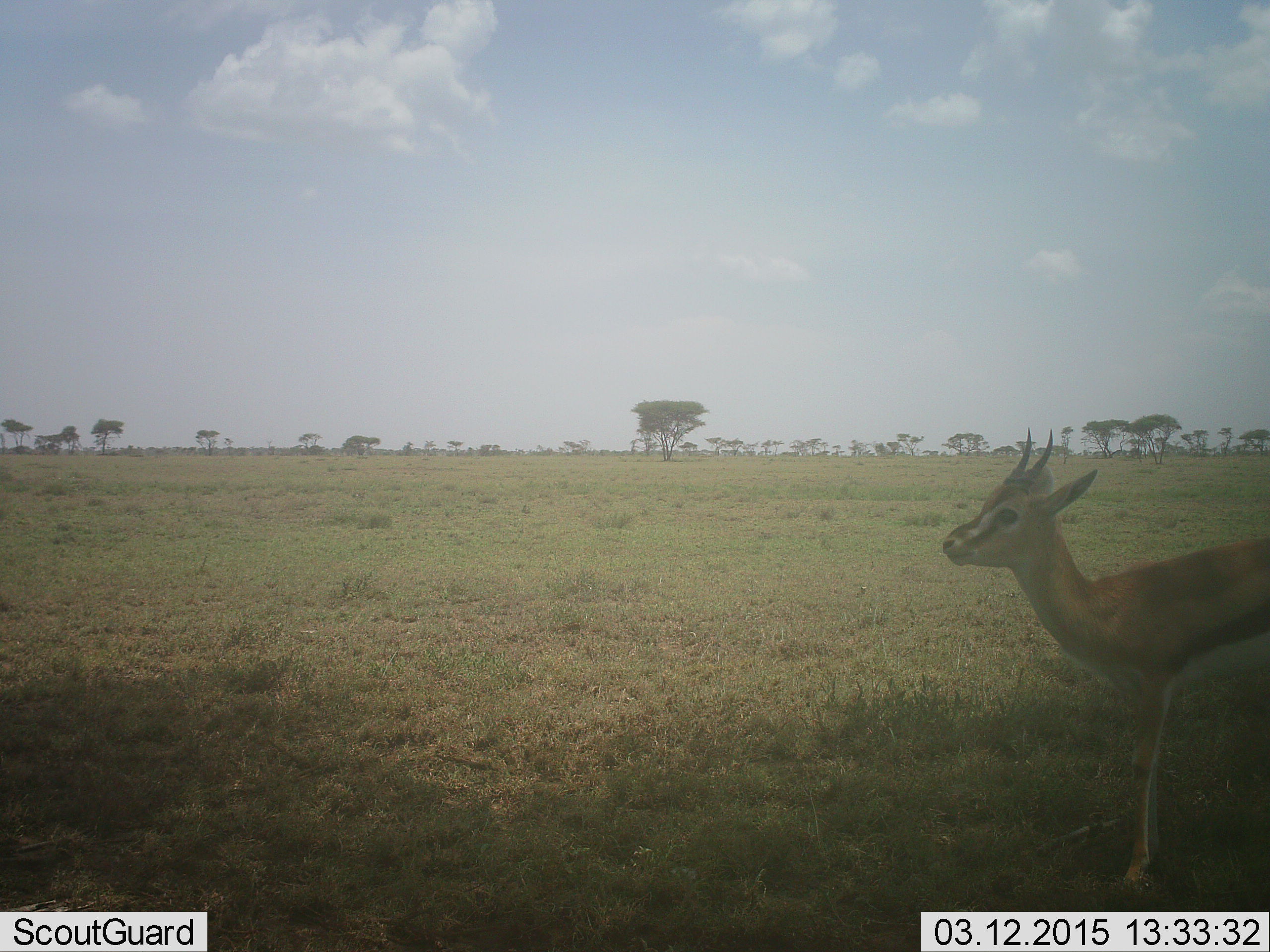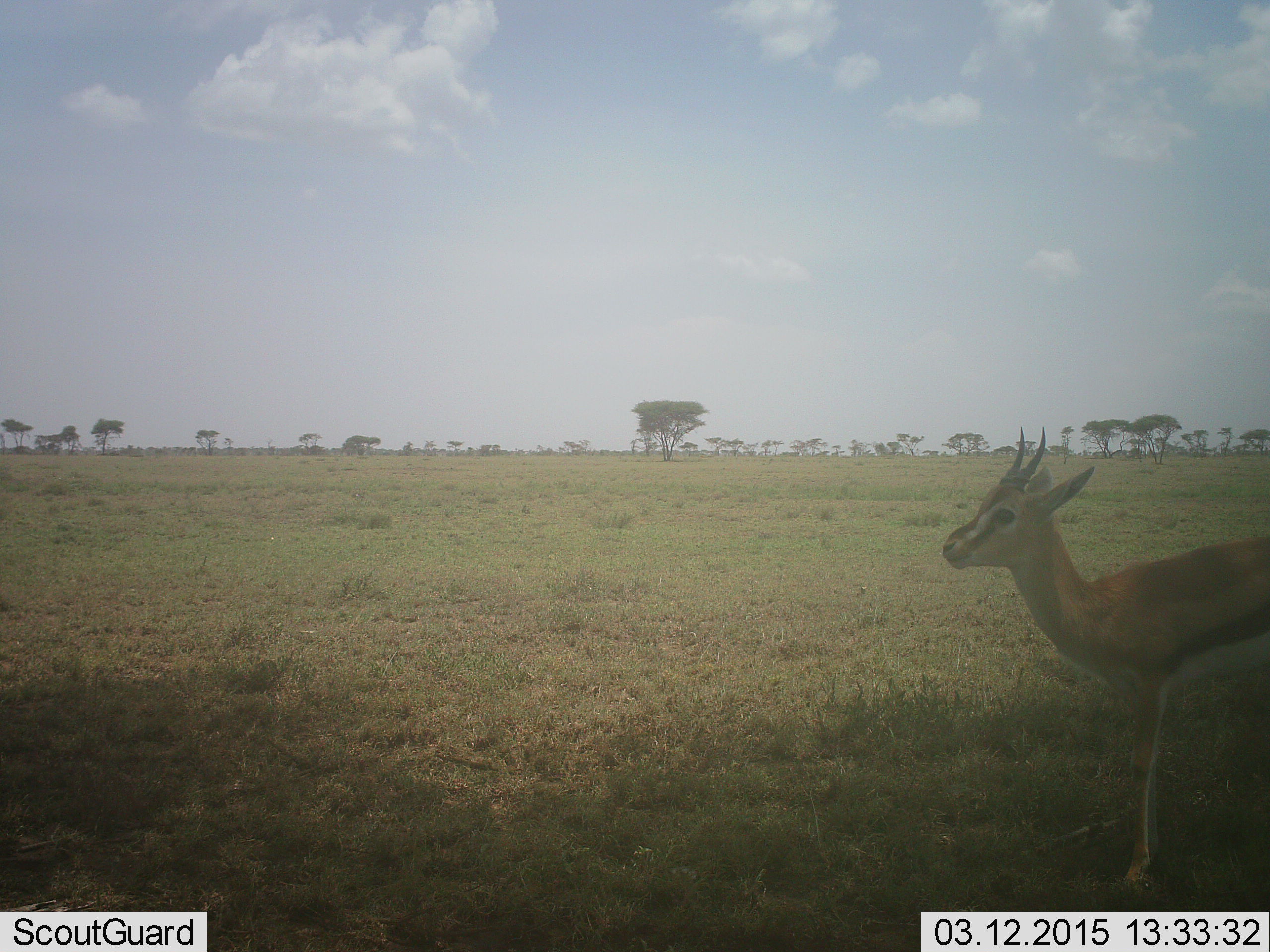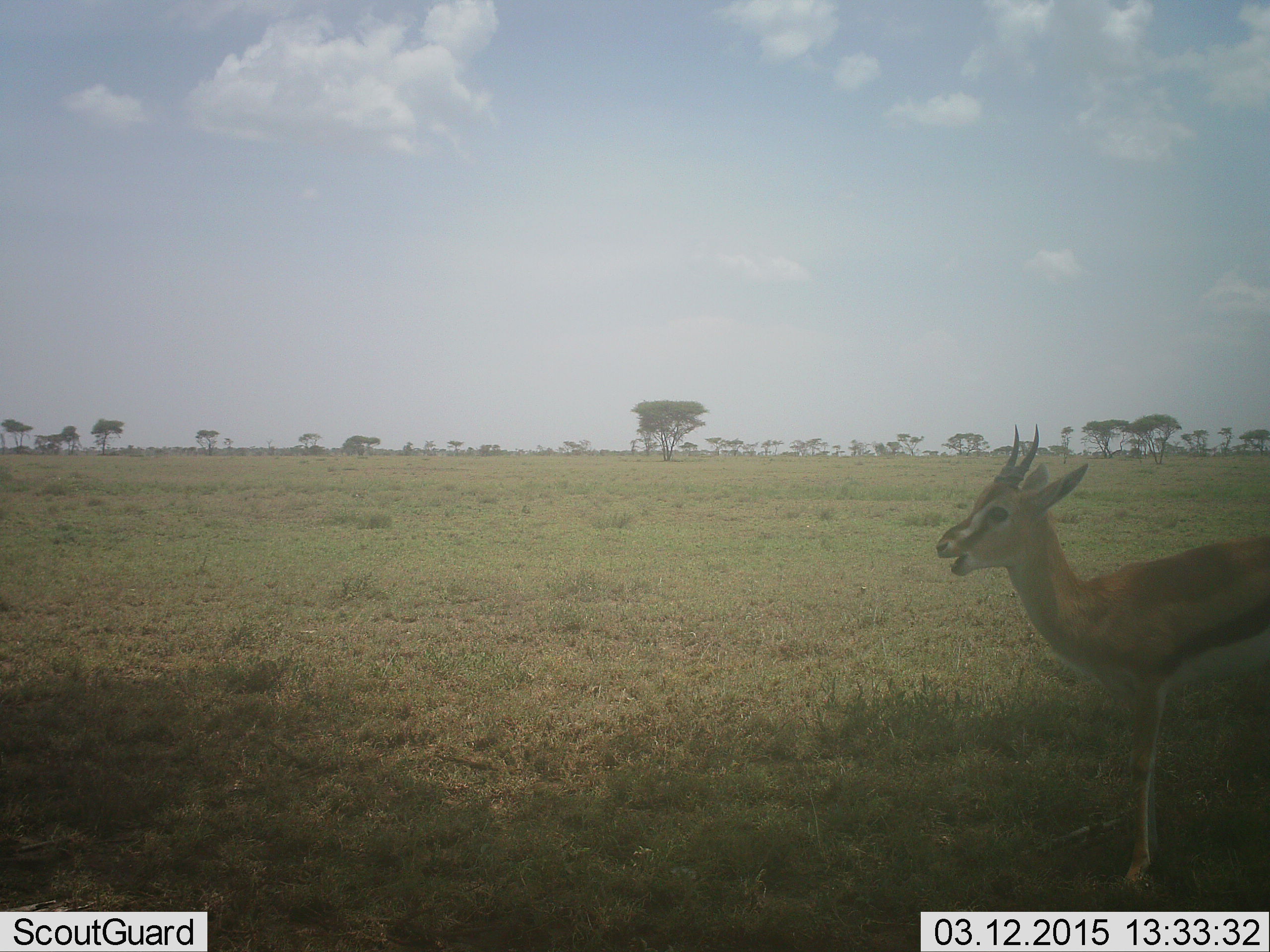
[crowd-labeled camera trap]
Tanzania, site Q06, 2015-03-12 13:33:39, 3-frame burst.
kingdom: Animalia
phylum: Chordata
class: Mammalia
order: Artiodactyla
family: Bovidae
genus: Eudorcas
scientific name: Eudorcas thomsonii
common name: thomson's gazelle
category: gazellethomsons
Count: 1.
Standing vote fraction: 100%.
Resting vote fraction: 0%.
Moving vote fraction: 10%.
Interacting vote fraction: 0%.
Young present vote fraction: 0%.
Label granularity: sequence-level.